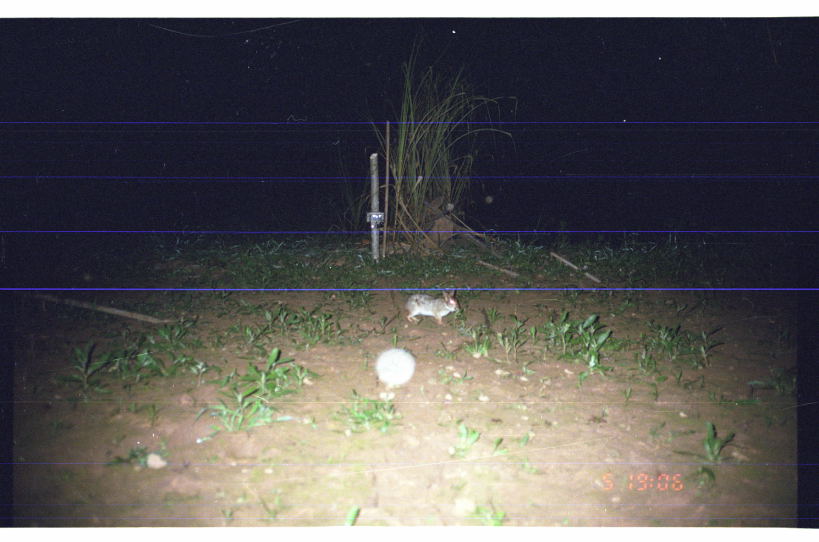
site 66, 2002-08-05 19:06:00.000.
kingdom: Animalia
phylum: Chordata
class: Mammalia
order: Lagomorpha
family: Leporidae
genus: Sylvilagus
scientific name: Sylvilagus brasiliensis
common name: tapeti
Sylvilagus brasiliensis (tapeti).